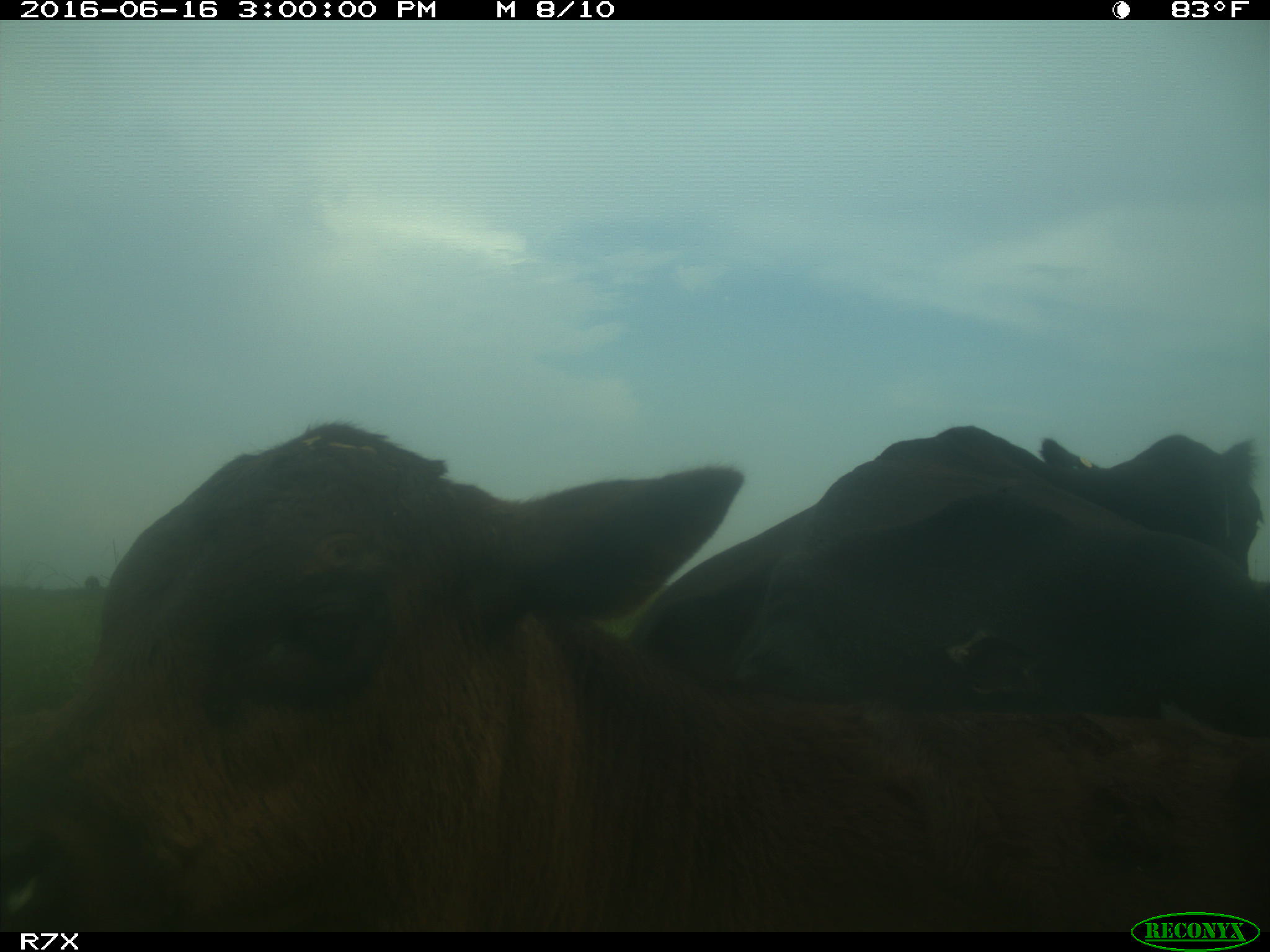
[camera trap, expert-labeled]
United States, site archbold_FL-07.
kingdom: Animalia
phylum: Chordata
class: Mammalia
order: Artiodactyla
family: Bovidae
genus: Bos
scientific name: Bos taurus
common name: domestic cow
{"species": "Bos taurus (domestic cow)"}